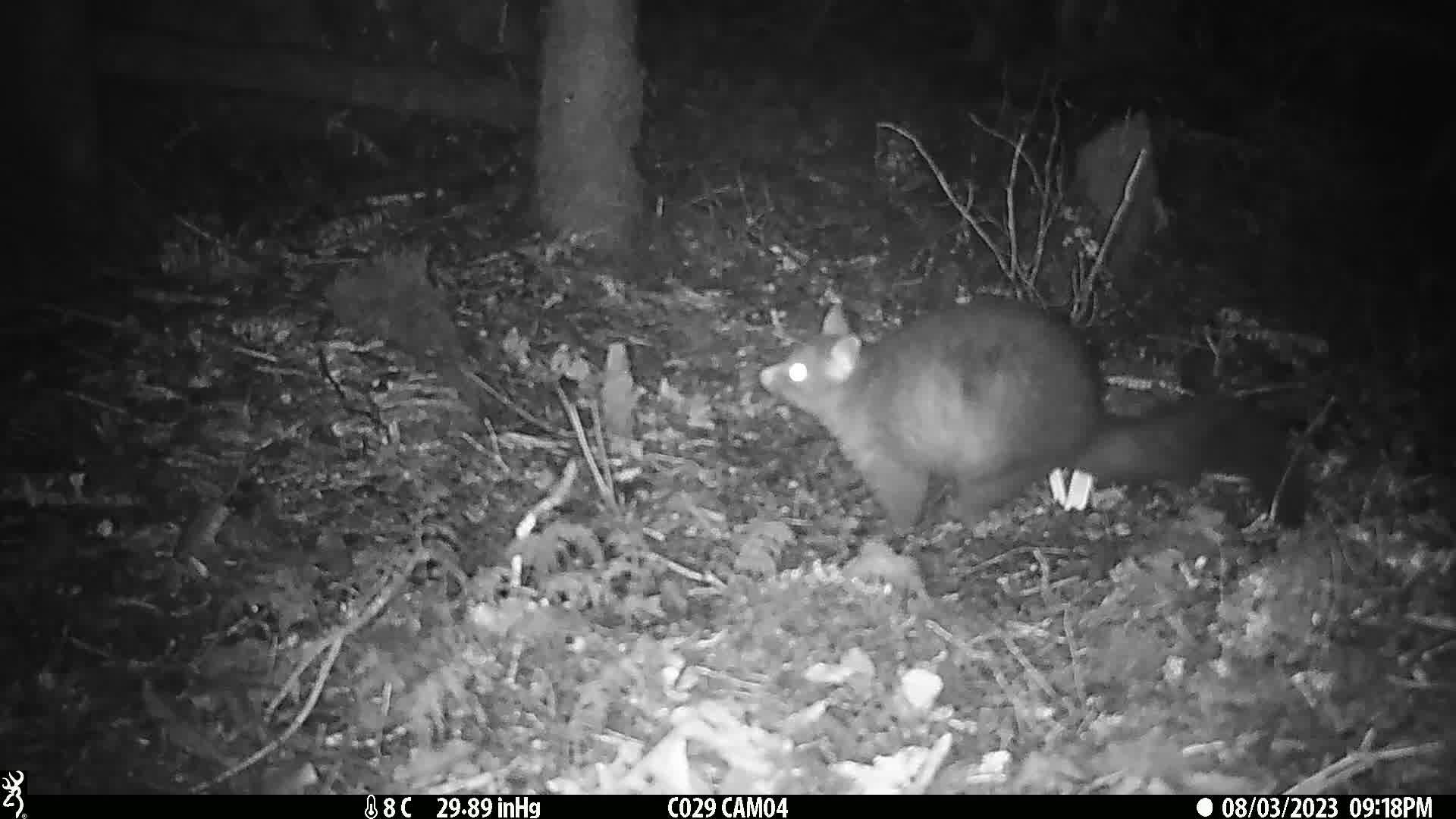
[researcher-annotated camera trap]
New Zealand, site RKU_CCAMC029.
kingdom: Animalia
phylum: Chordata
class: Mammalia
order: Diprotodontia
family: Phalangeridae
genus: Trichosurus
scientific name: Trichosurus vulpecula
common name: common brushtail possum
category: possum